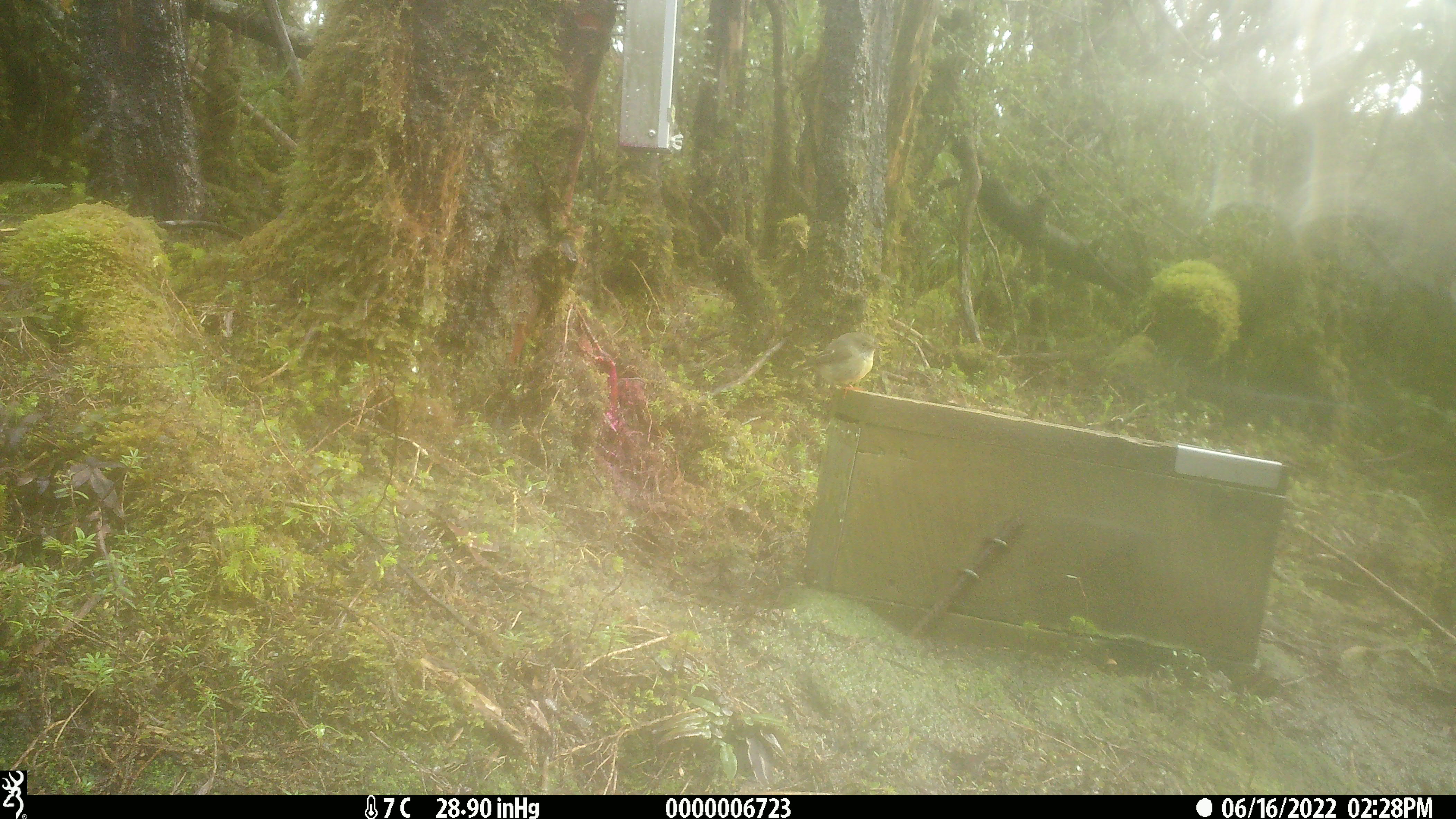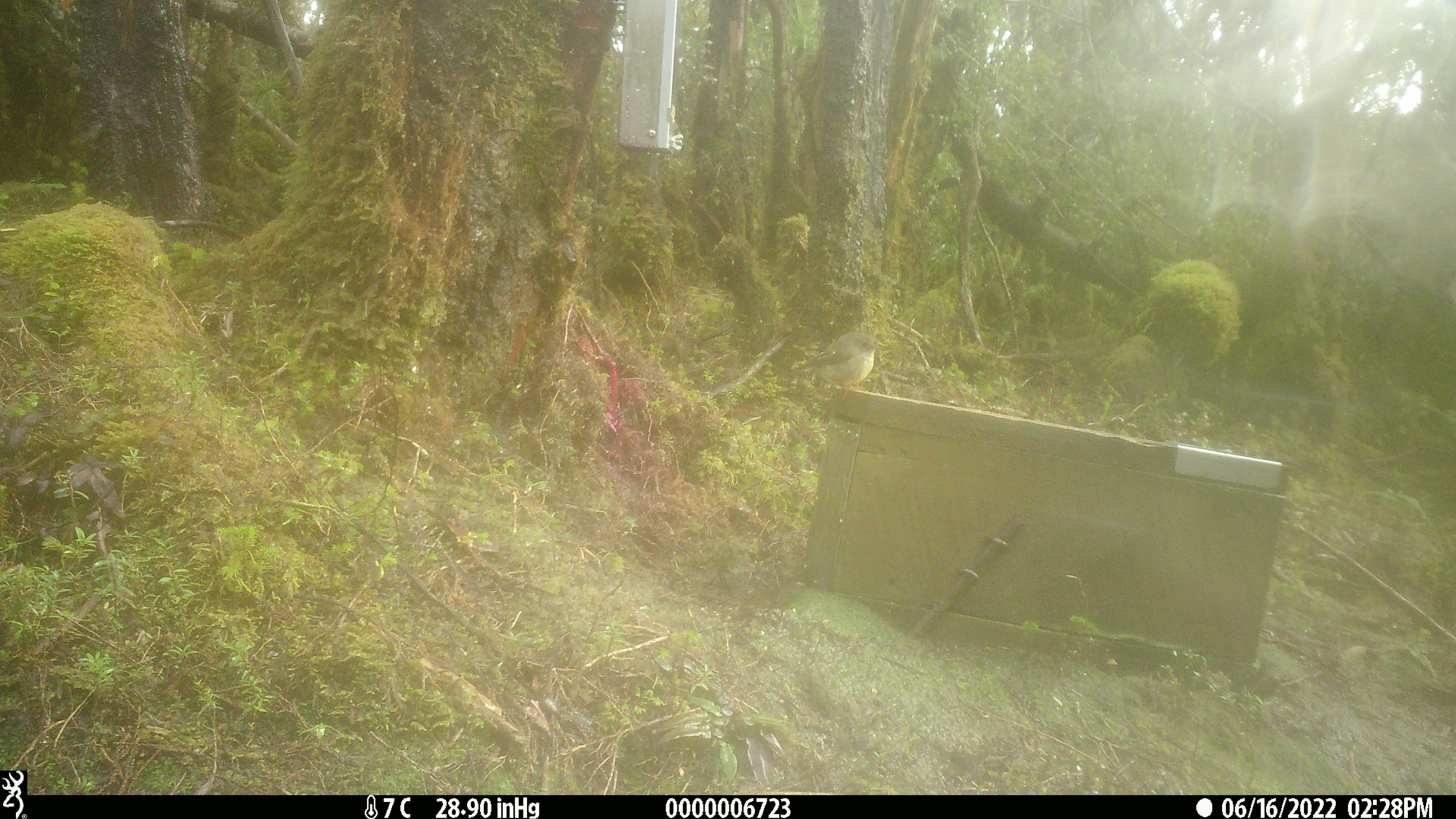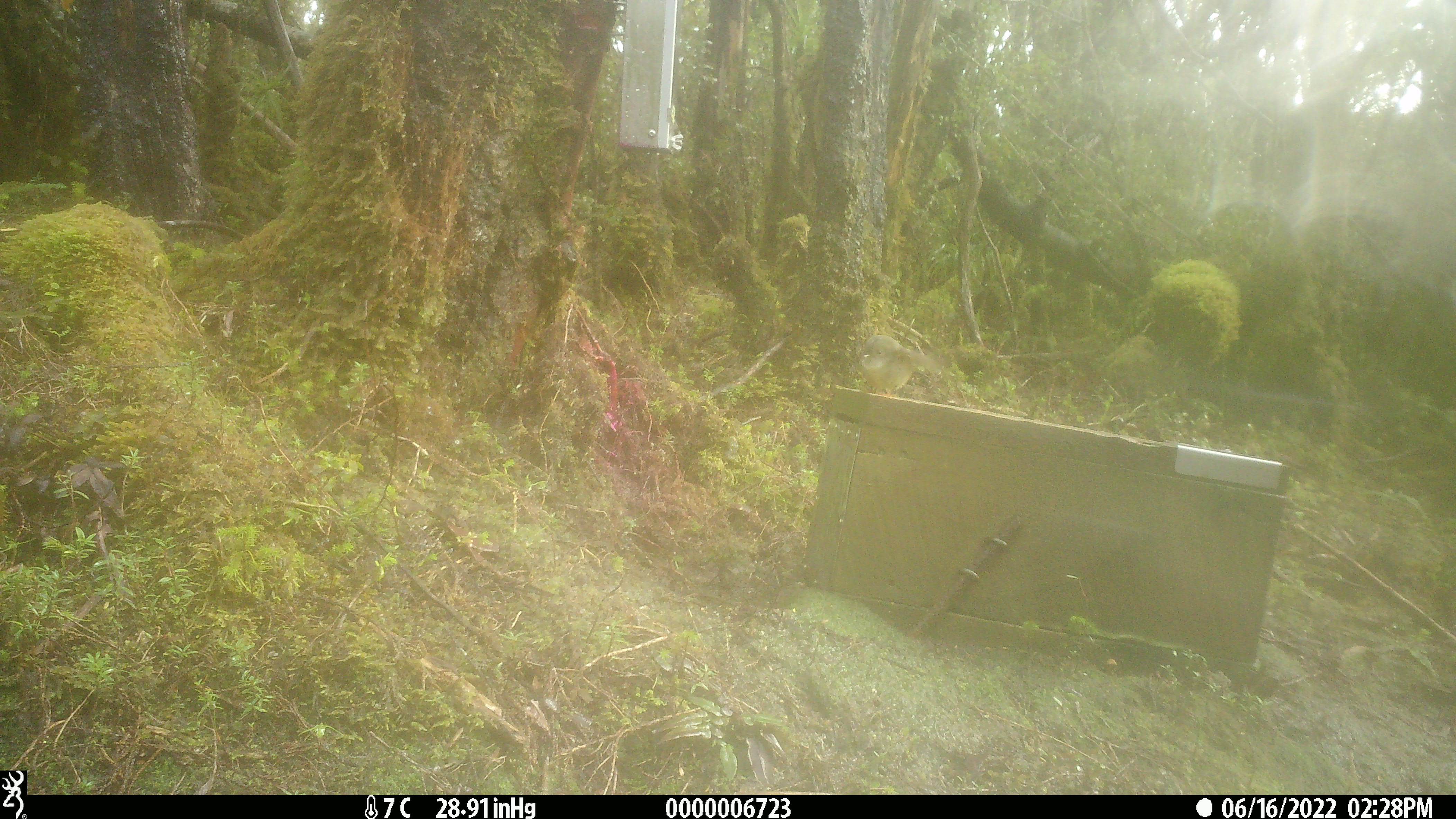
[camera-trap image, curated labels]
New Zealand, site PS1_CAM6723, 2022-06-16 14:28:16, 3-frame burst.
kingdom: Animalia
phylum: Chordata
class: Aves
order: Passeriformes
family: Petroicidae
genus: Petroica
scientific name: Petroica macrocephala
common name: tomtit